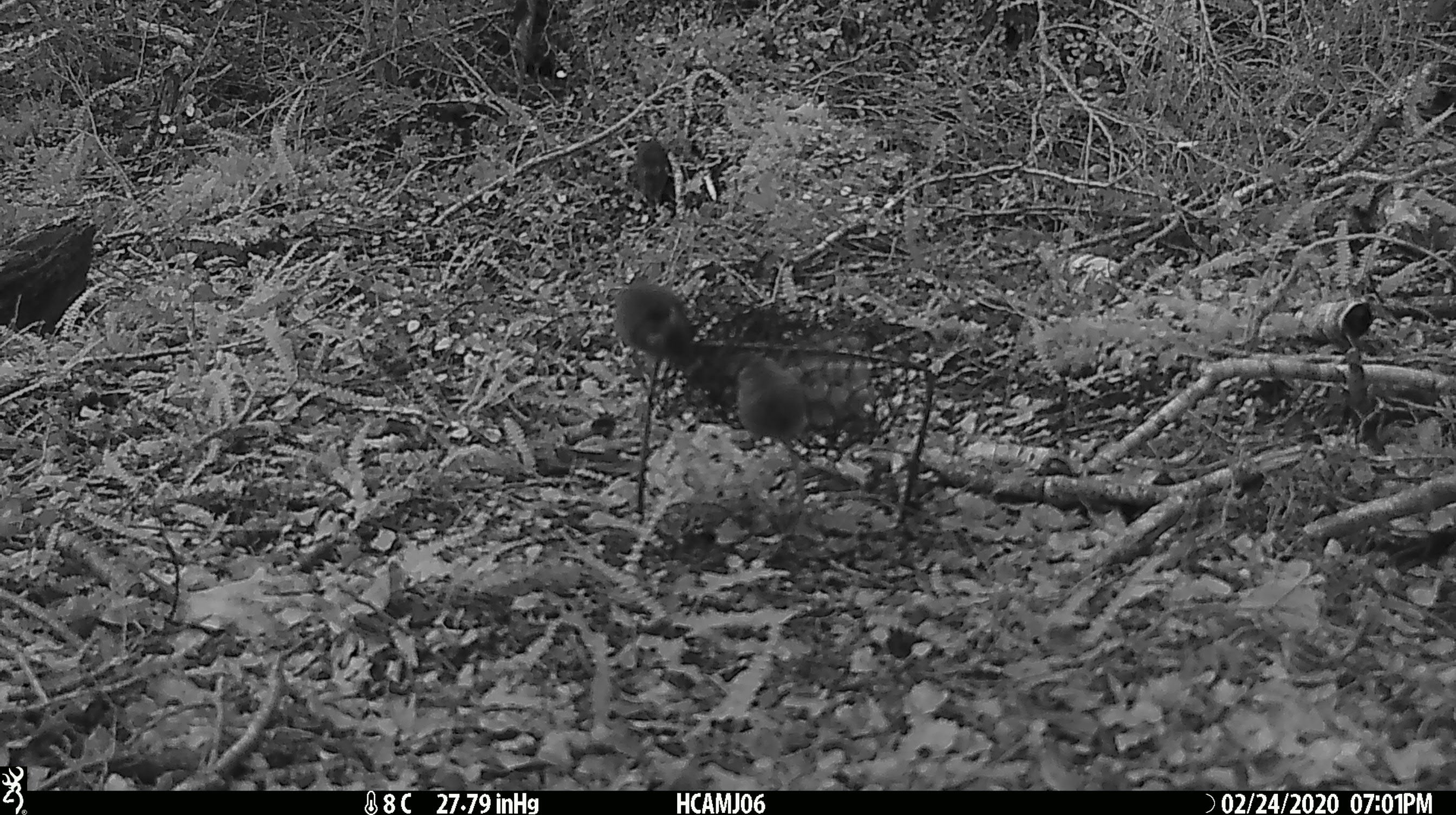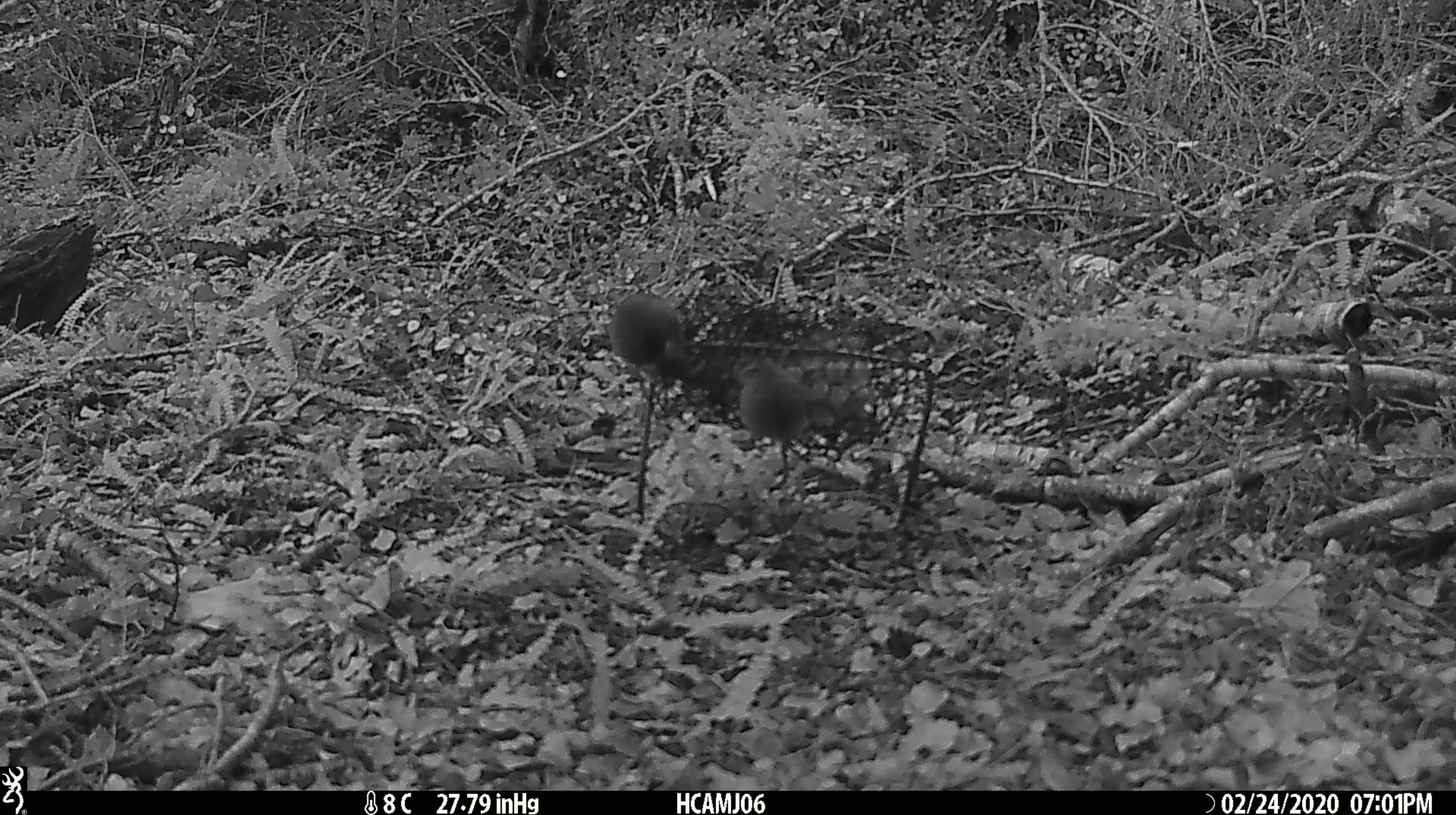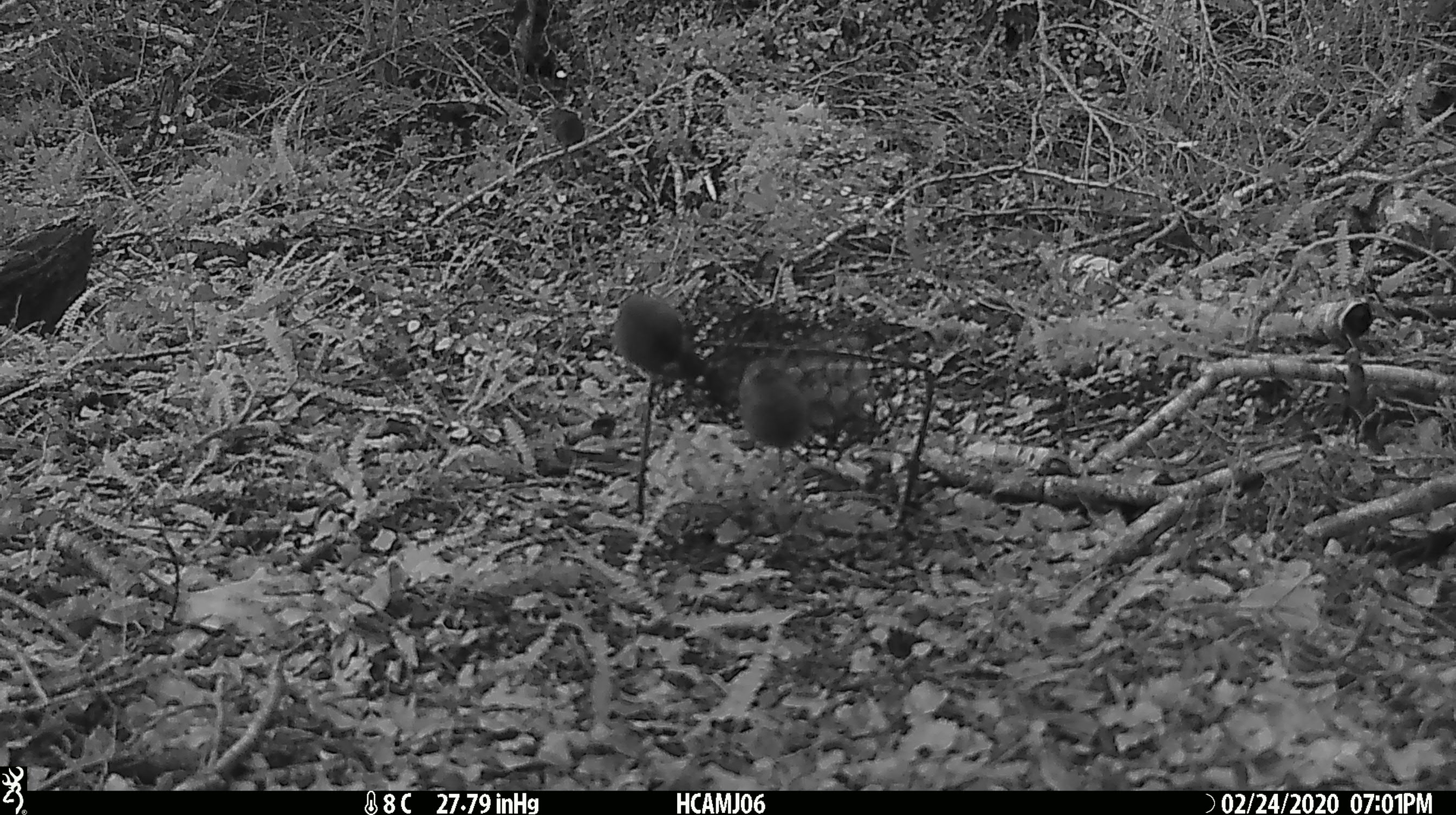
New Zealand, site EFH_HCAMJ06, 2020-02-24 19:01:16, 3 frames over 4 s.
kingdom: Animalia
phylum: Chordata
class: Mammalia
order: Rodentia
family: Muridae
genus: Mus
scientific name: Mus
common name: mouse